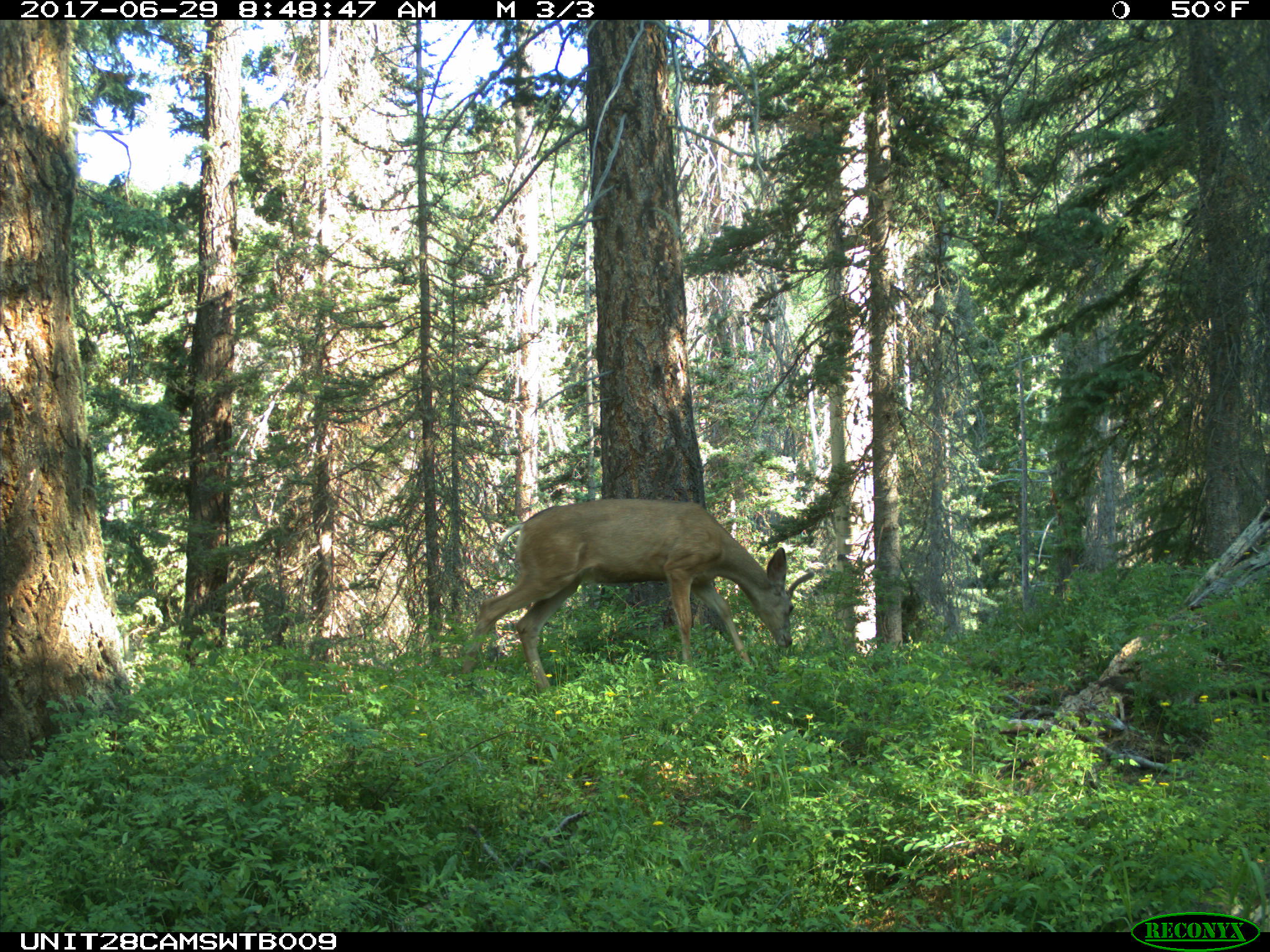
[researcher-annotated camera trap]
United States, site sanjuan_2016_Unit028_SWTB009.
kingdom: Animalia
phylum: Chordata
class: Mammalia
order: Artiodactyla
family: Cervidae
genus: Odocoileus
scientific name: Odocoileus hemionus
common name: mule deer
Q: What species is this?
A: Odocoileus hemionus (mule deer).